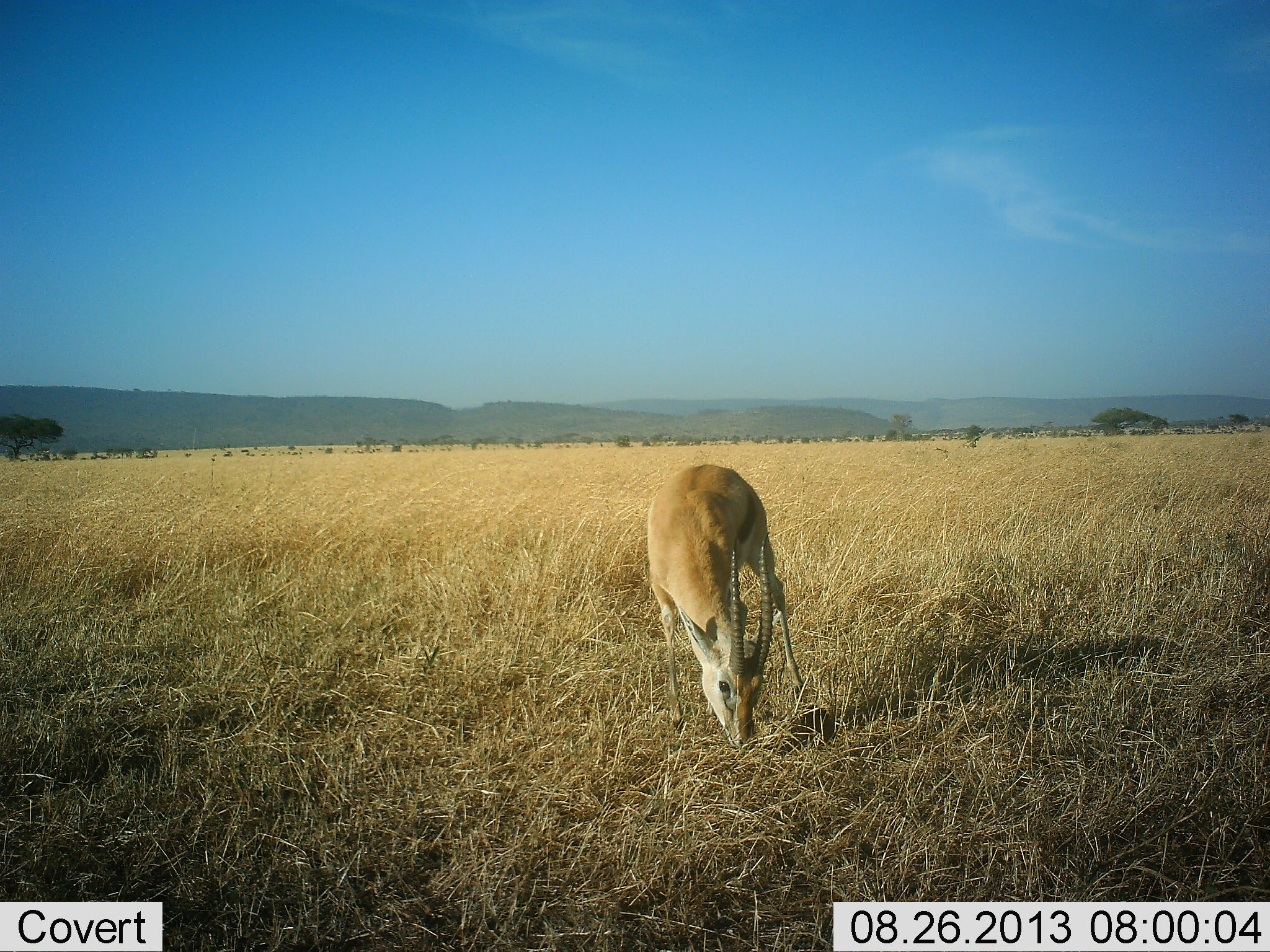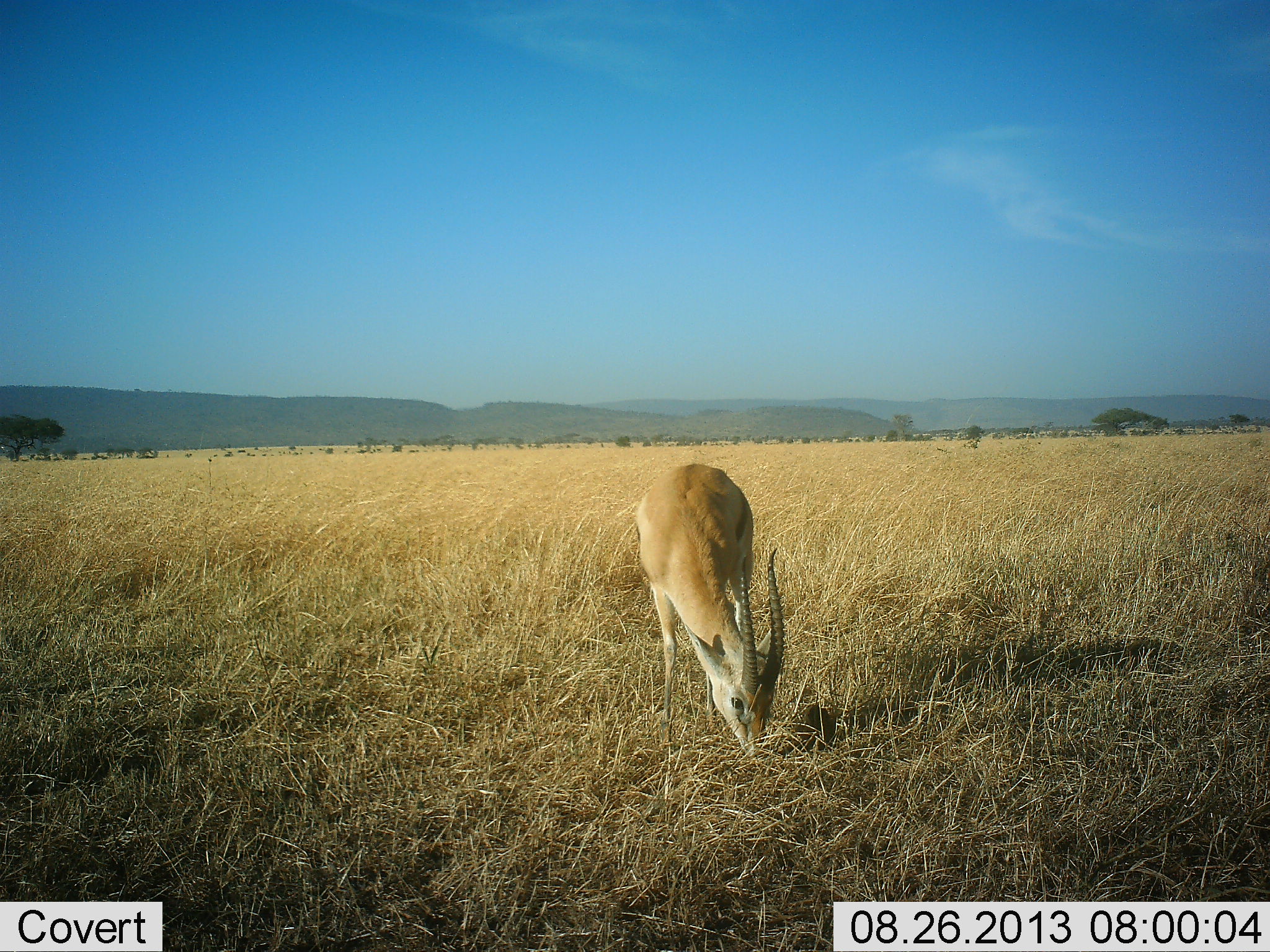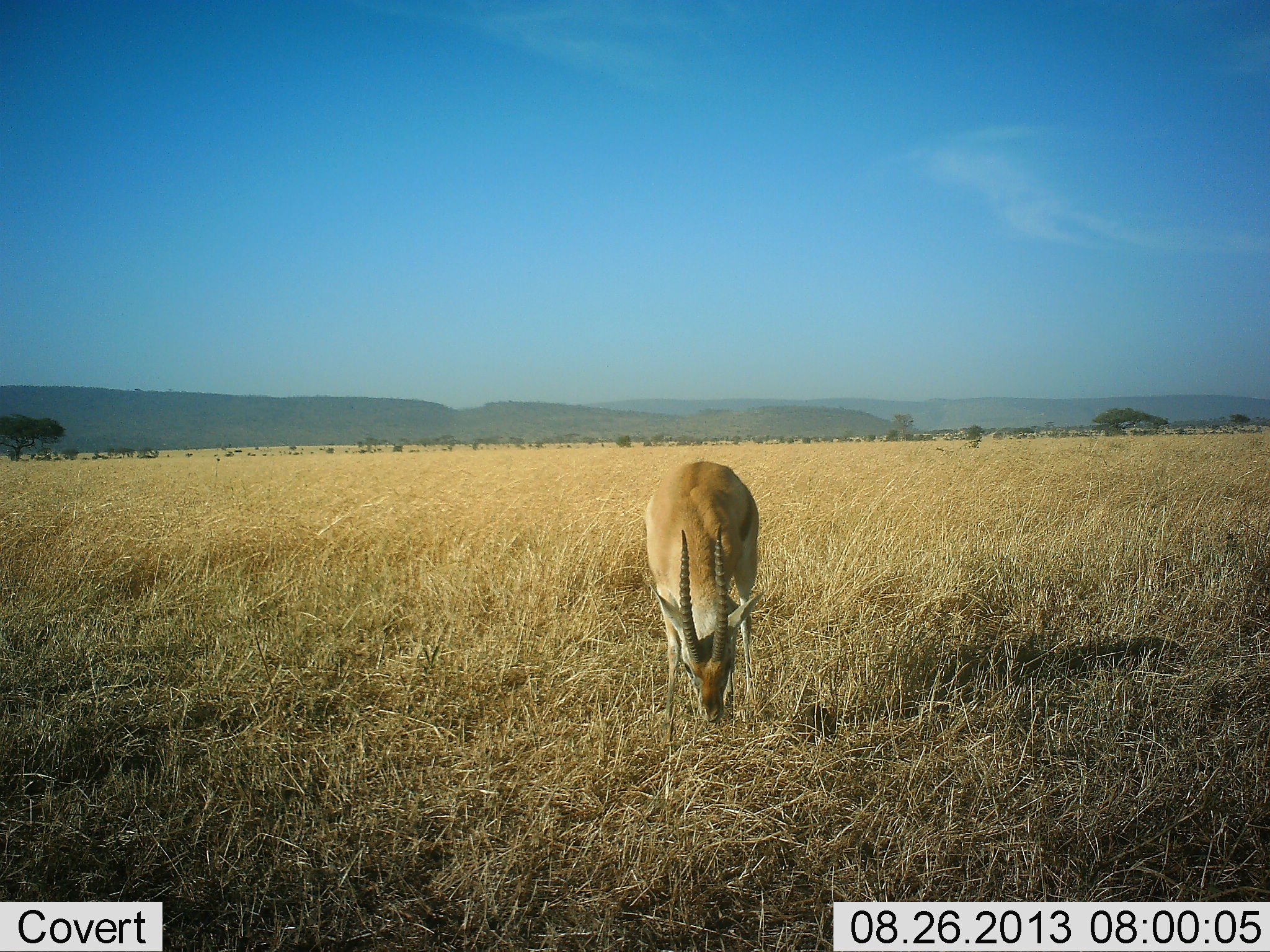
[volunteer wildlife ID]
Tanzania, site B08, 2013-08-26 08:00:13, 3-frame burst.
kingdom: Animalia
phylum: Chordata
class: Mammalia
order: Artiodactyla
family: Bovidae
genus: Eudorcas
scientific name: Eudorcas thomsonii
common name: thomson's gazelle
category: gazellethomsons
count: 1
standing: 24%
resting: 0%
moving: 0%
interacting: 0%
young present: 0%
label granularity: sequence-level